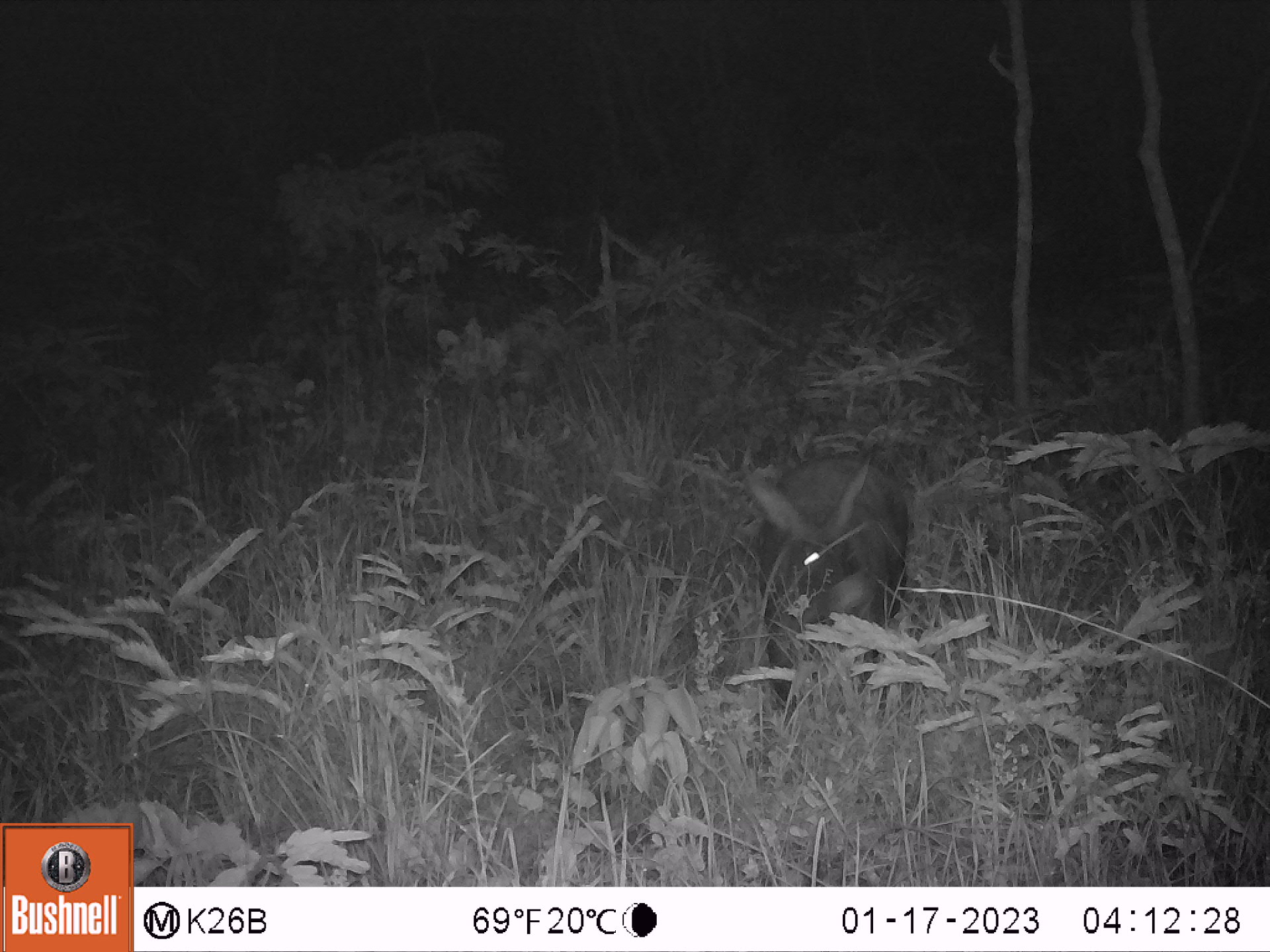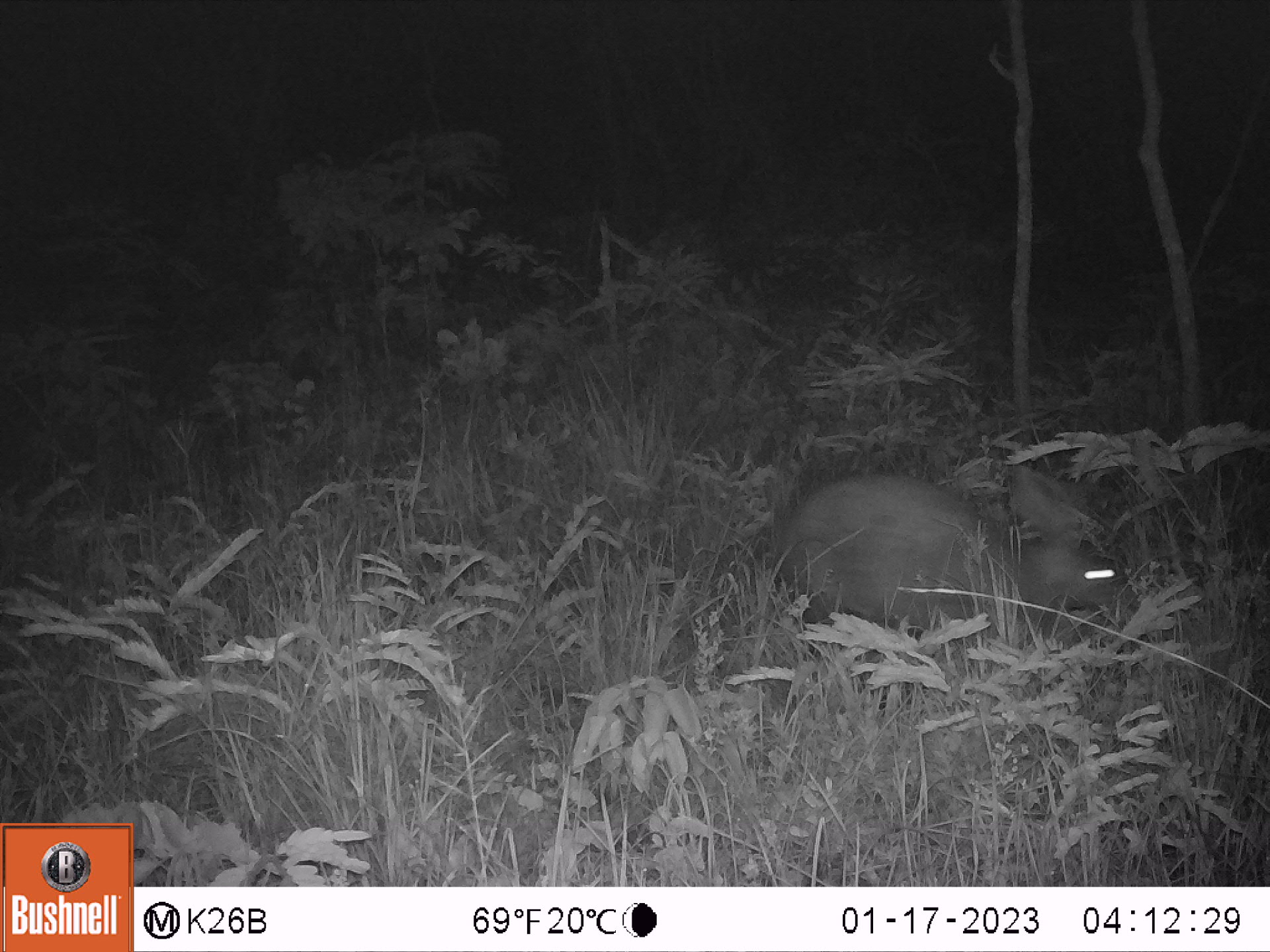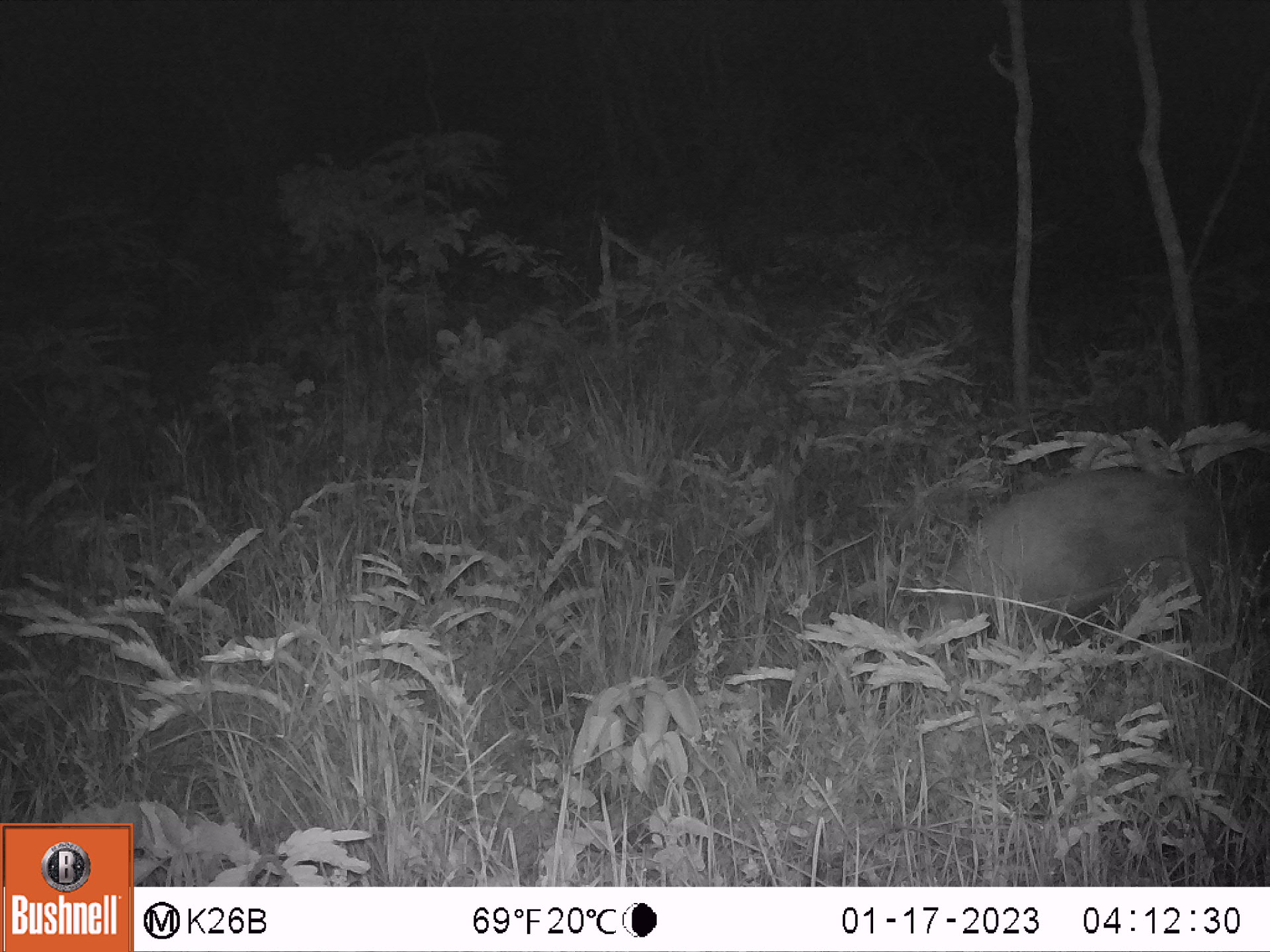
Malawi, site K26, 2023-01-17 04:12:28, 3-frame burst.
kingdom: Animalia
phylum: Chordata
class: Mammalia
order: Tubulidentata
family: Orycteropodidae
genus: Orycteropus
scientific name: Orycteropus afer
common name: aardvark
Aardvark (Orycteropus afer), count 1.